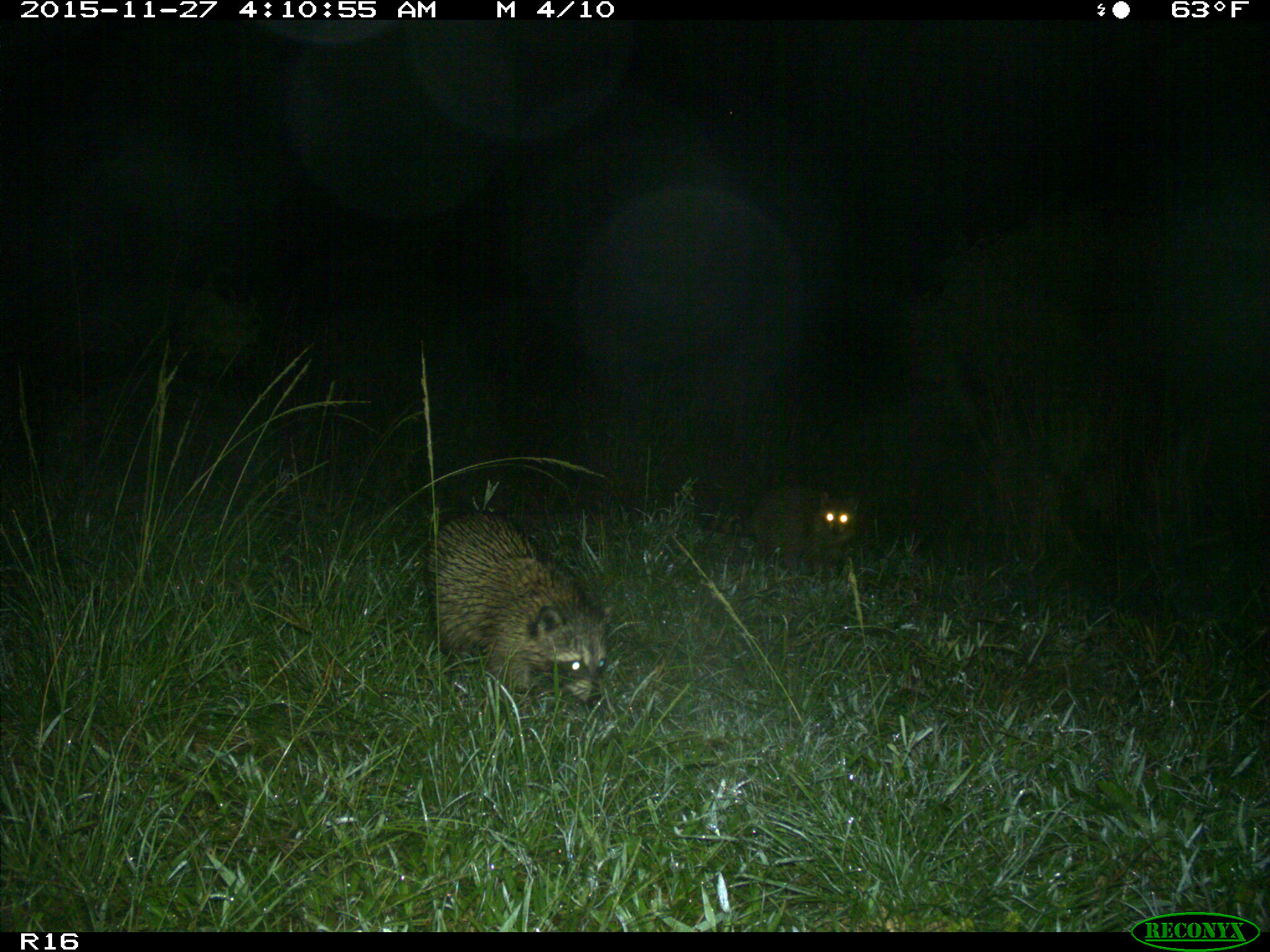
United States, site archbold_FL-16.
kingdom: Animalia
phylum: Chordata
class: Mammalia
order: Carnivora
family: Procyonidae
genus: Procyon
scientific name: Procyon lotor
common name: common raccoon